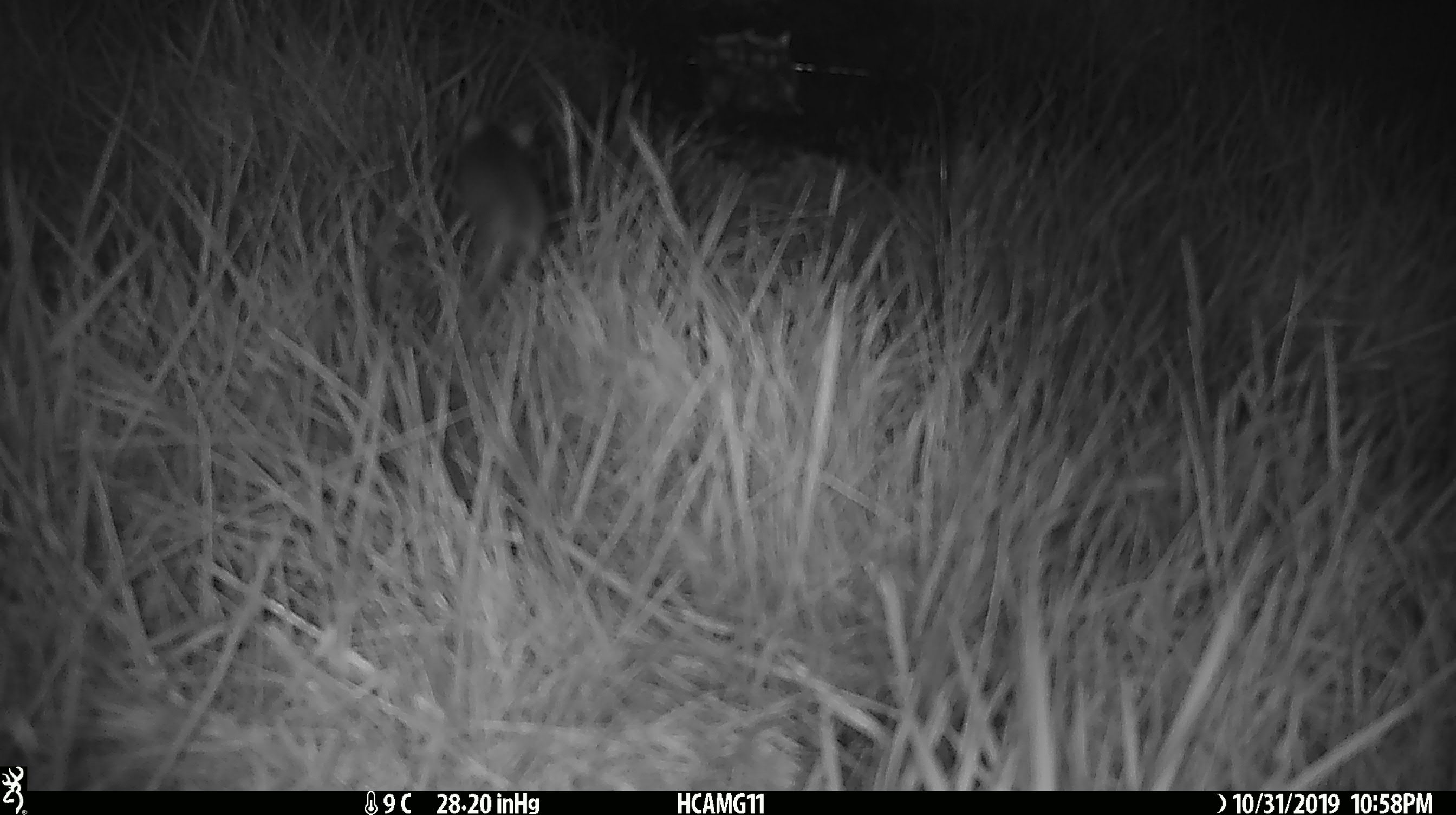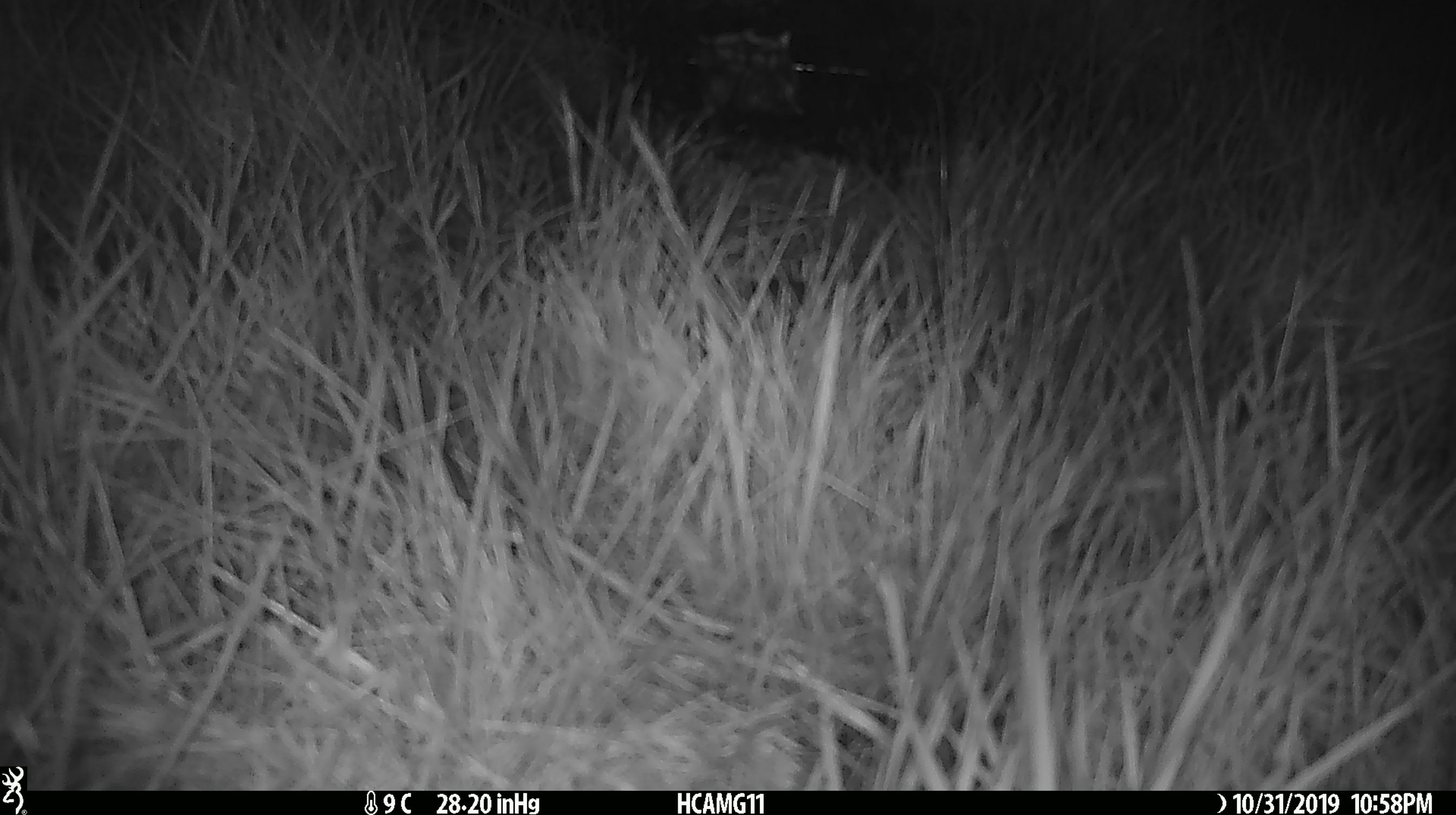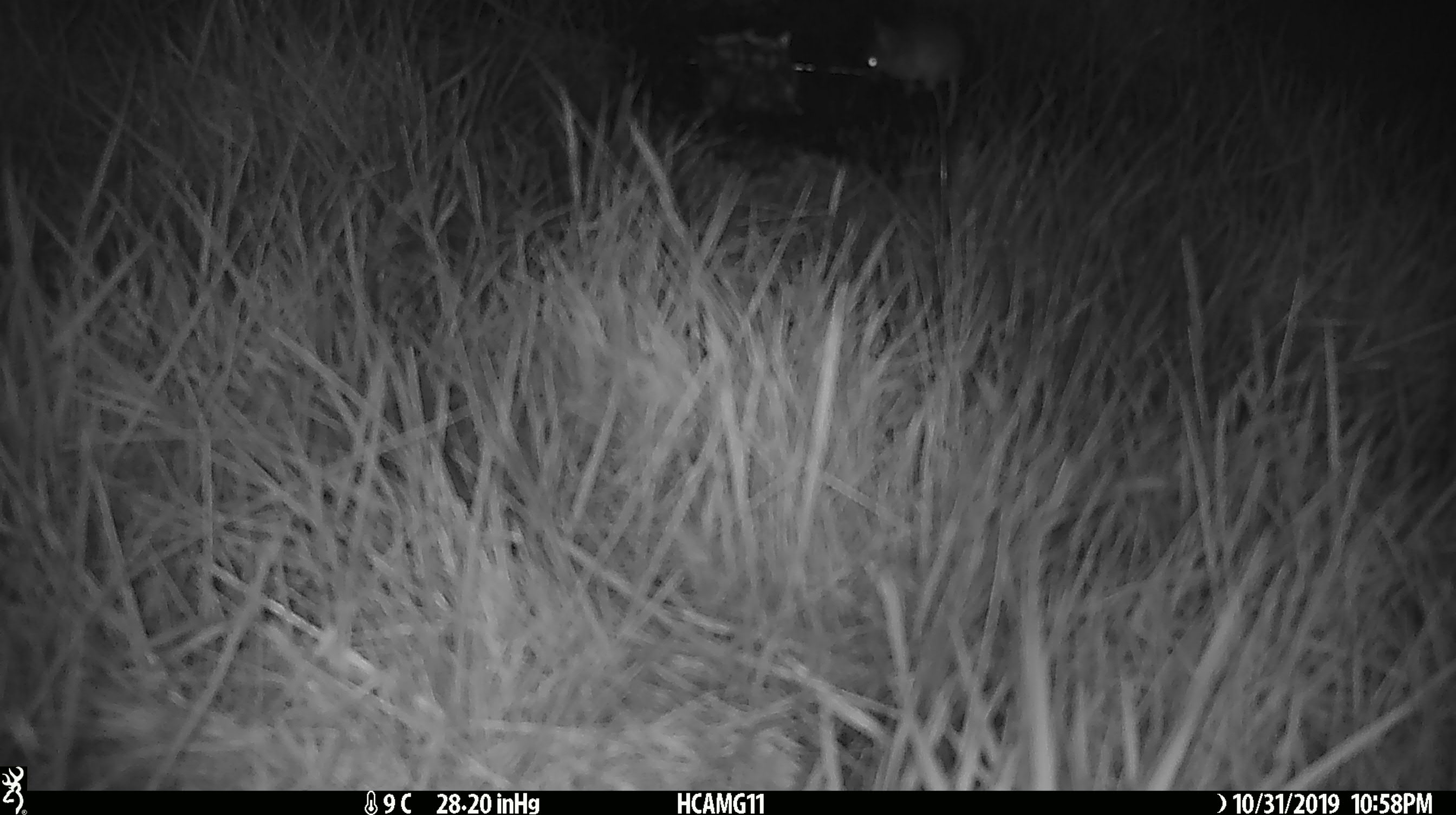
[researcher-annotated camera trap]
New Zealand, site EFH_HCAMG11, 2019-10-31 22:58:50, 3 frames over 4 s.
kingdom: Animalia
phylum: Chordata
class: Mammalia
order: Rodentia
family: Muridae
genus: Mus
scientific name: Mus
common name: mouse